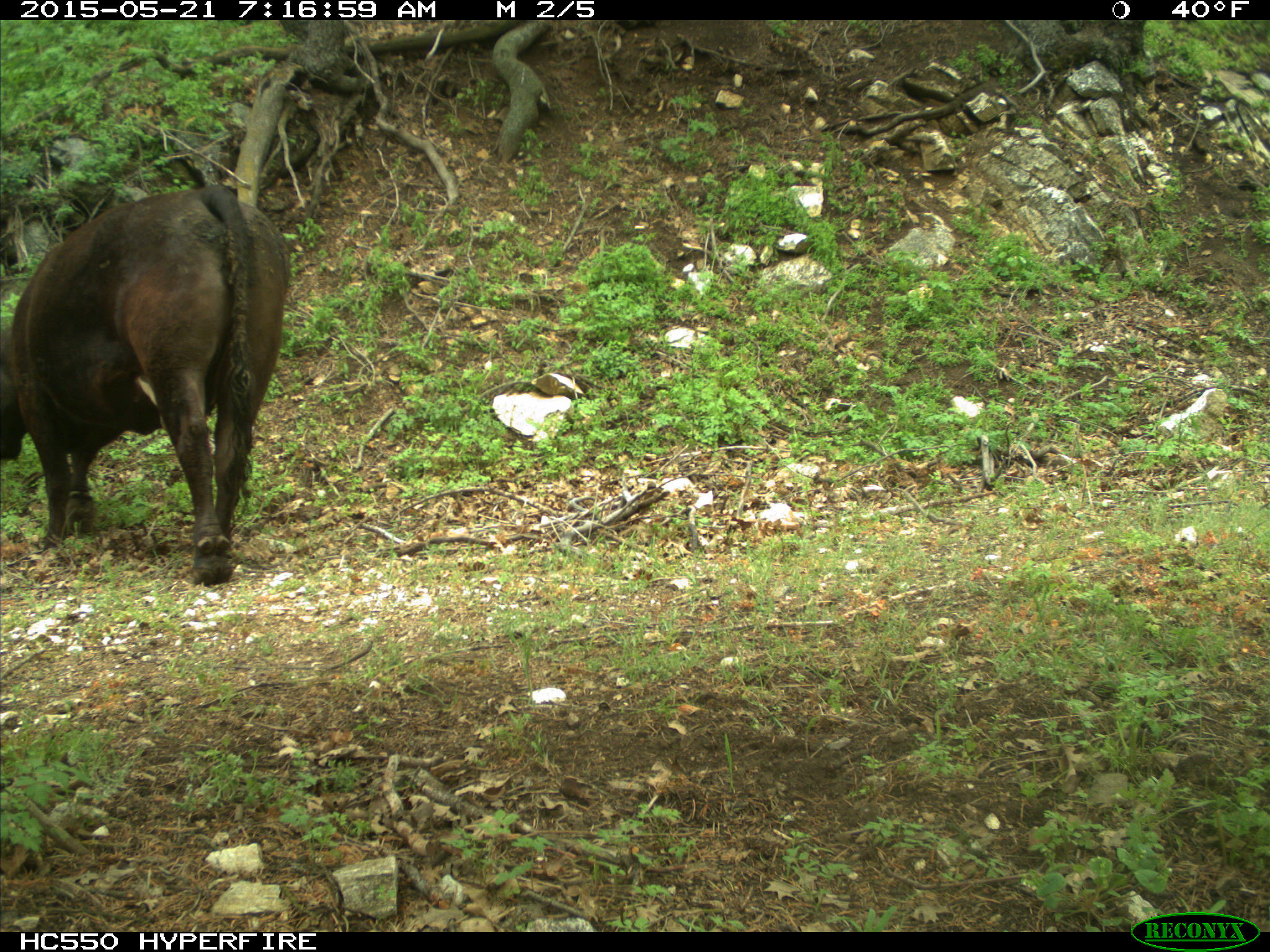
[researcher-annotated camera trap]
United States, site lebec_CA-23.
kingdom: Animalia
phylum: Chordata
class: Mammalia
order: Artiodactyla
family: Bovidae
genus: Bos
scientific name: Bos taurus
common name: domestic cow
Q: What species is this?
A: Bos taurus (domestic cow).